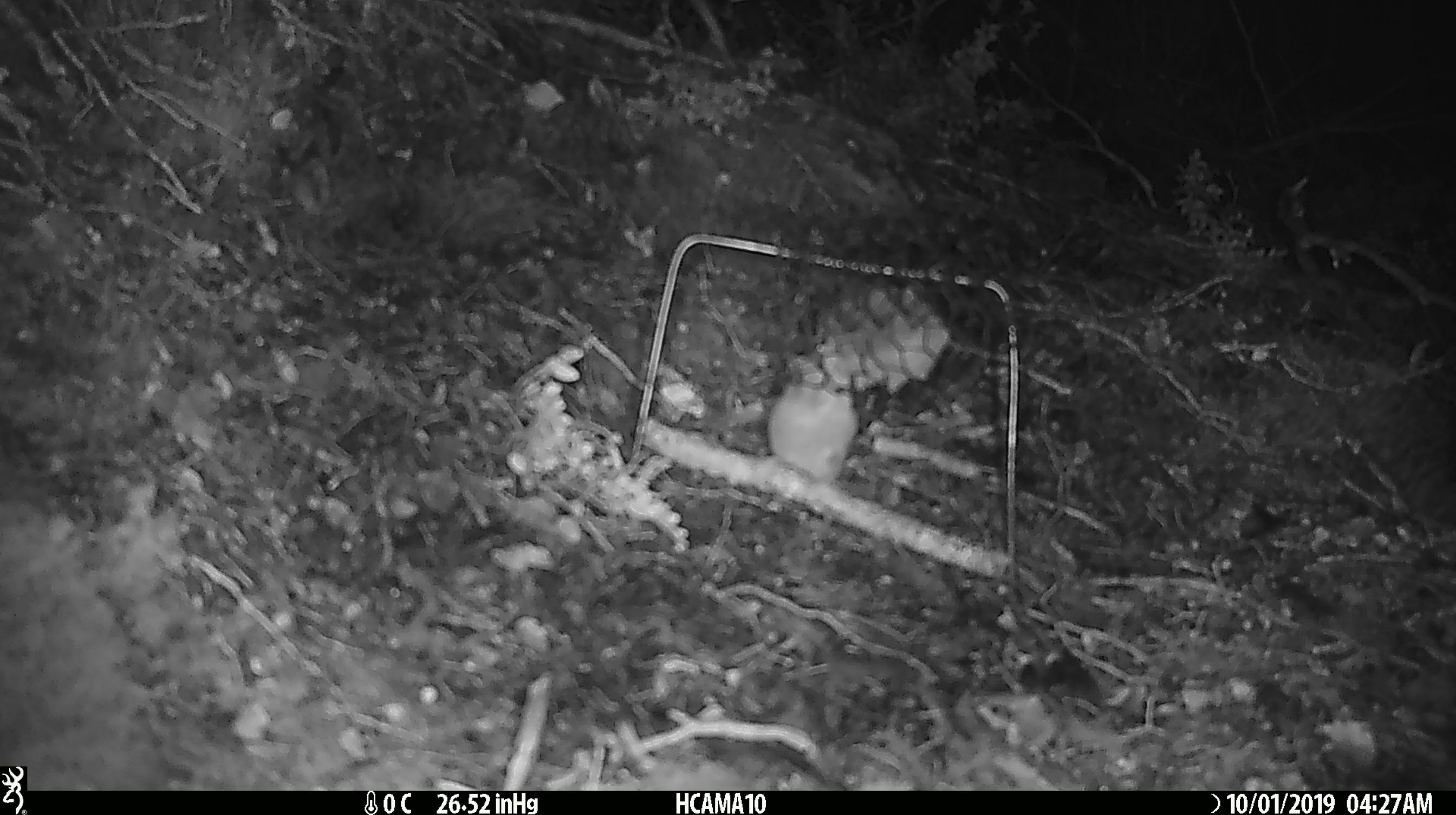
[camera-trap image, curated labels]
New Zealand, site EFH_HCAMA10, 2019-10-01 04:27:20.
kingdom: Animalia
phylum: Chordata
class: Mammalia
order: Rodentia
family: Muridae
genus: Mus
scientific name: Mus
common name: mouse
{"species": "mouse (Mus)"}